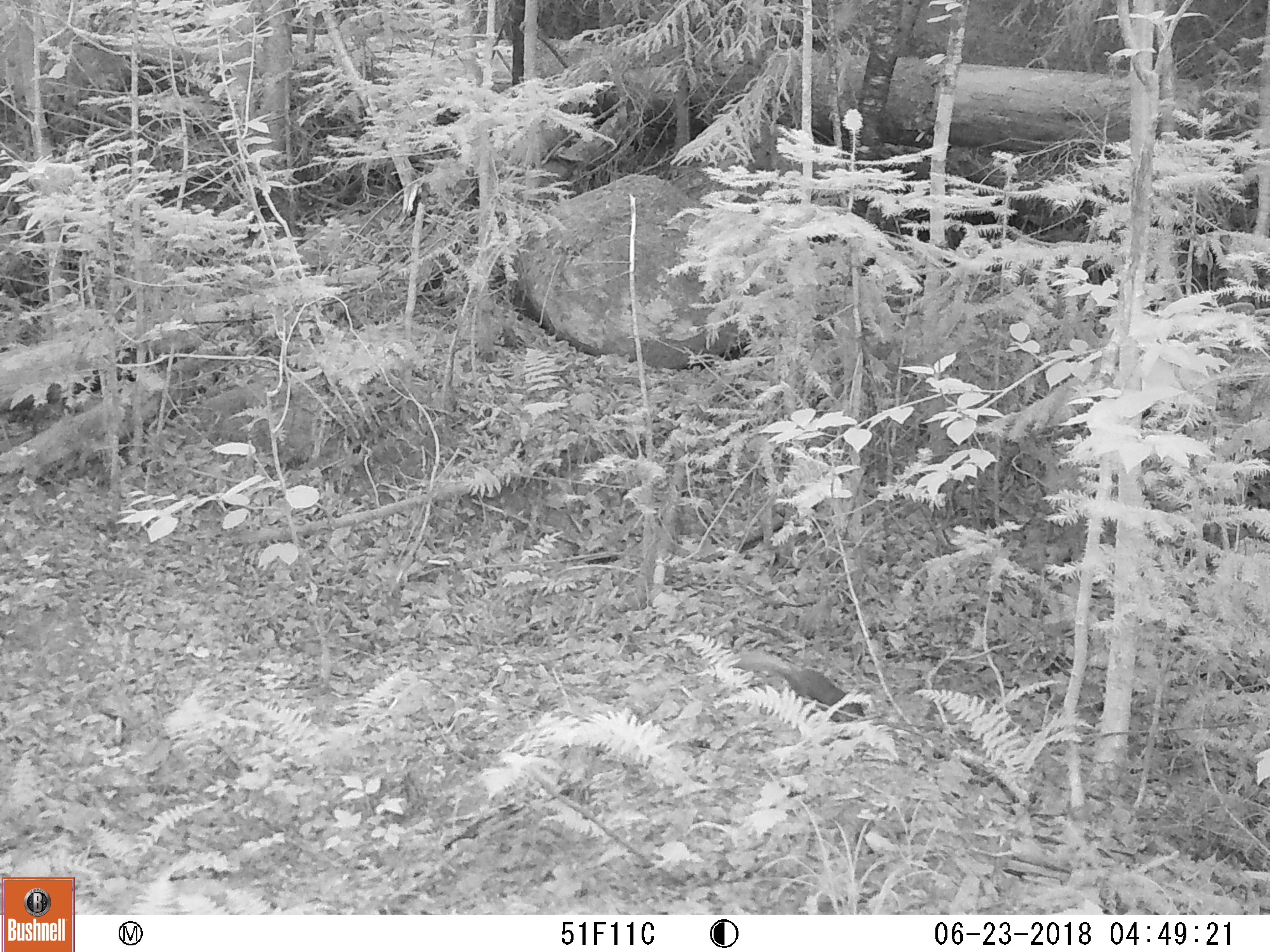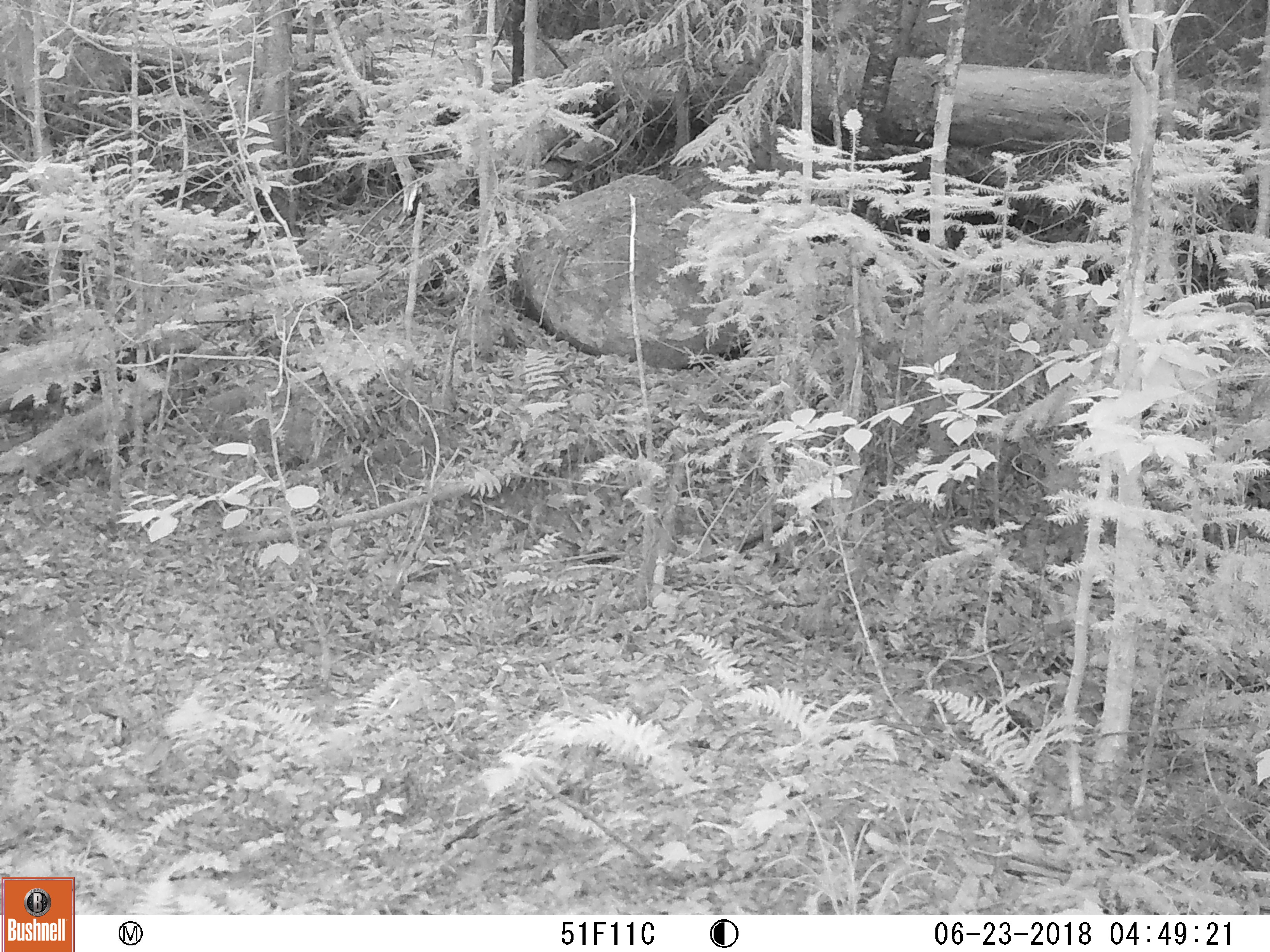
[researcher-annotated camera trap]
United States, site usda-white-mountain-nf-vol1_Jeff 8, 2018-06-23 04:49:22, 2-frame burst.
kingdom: Animalia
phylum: Chordata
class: Mammalia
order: Rodentia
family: Sciuridae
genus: Tamiasciurus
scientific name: Tamiasciurus hudsonicus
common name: red squirrel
Red squirrel (Tamiasciurus hudsonicus).